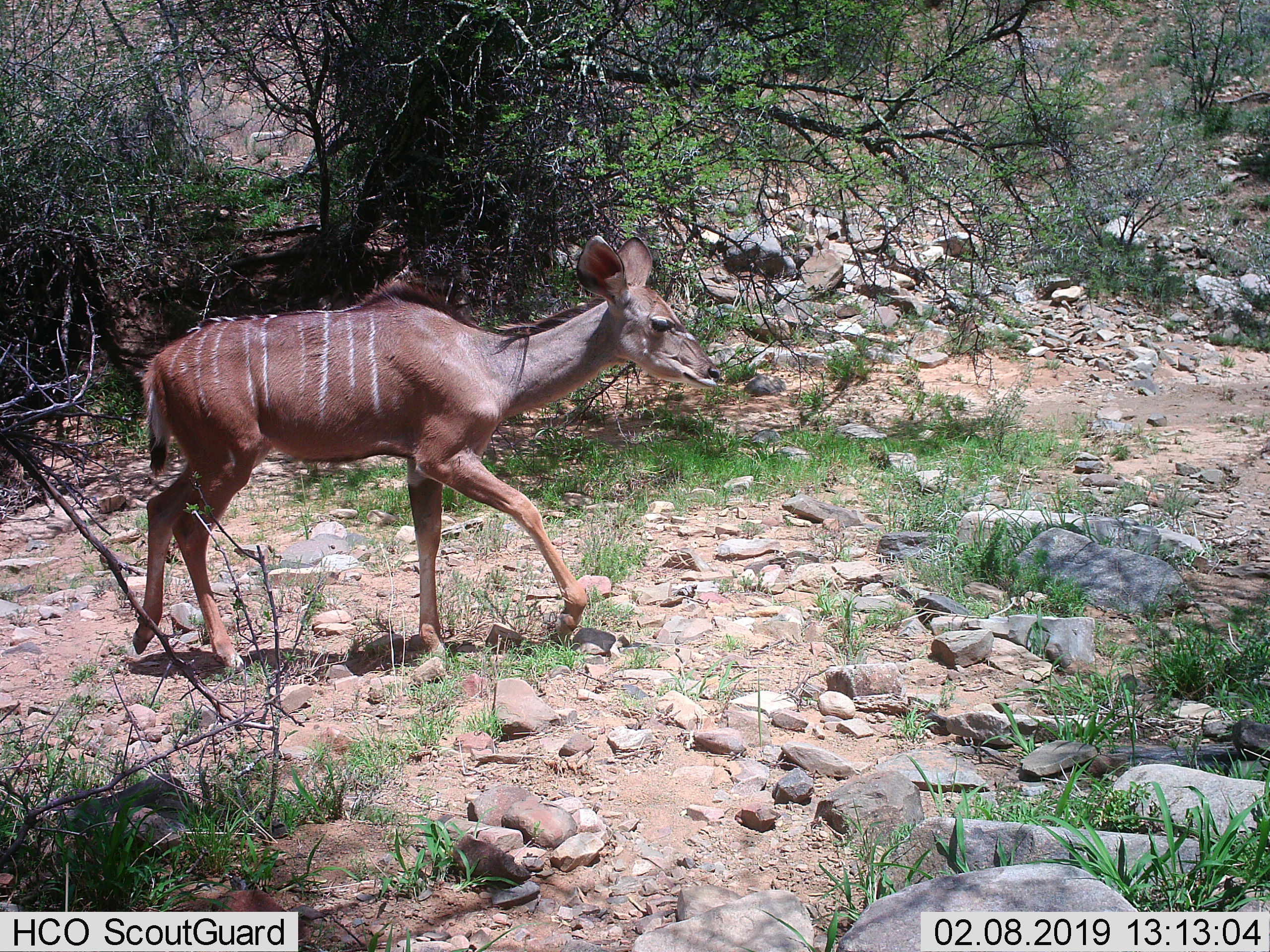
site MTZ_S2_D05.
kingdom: Animalia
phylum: Chordata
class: Mammalia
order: Artiodactyla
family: Bovidae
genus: Tragelaphus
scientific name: Tragelaphus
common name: kudu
Kudu (Tragelaphus), count 1. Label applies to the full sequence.